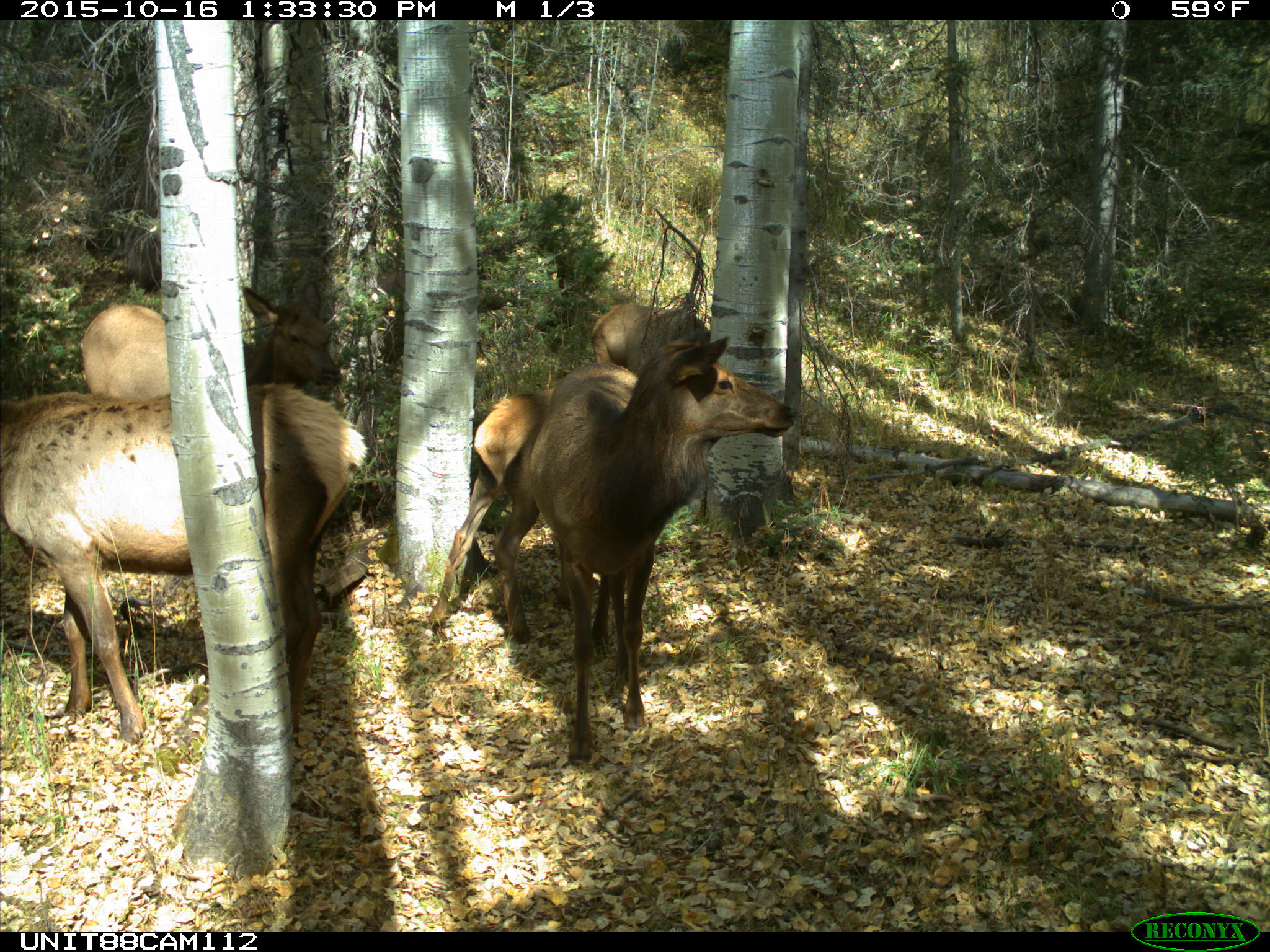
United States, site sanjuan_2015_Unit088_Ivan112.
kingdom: Animalia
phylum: Chordata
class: Mammalia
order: Artiodactyla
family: Cervidae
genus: Cervus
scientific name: Cervus elaphus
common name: red deer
Cervus elaphus (red deer).